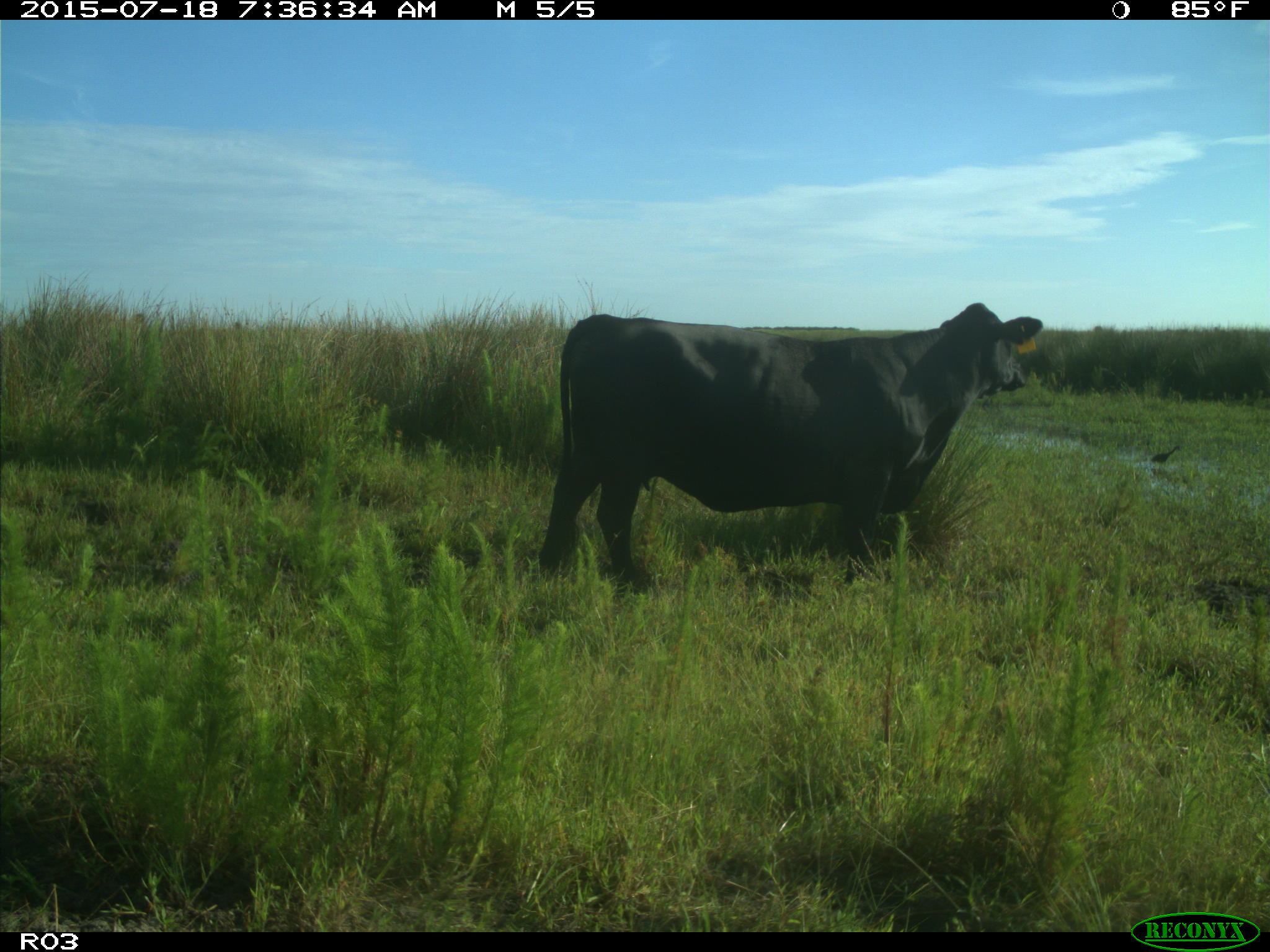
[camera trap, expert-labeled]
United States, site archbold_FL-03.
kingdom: Animalia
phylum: Chordata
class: Mammalia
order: Artiodactyla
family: Bovidae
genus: Bos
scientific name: Bos taurus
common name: domestic cow